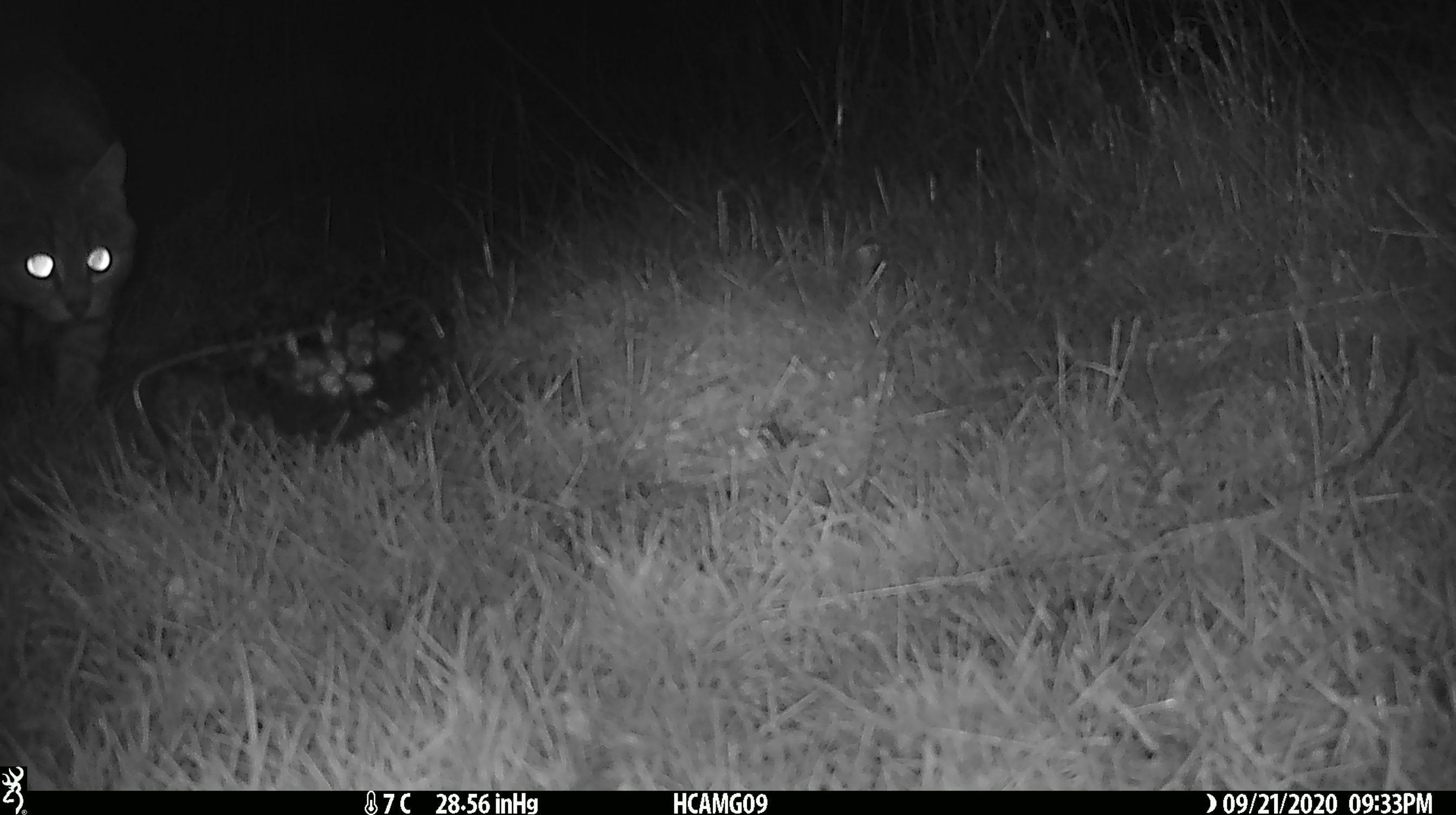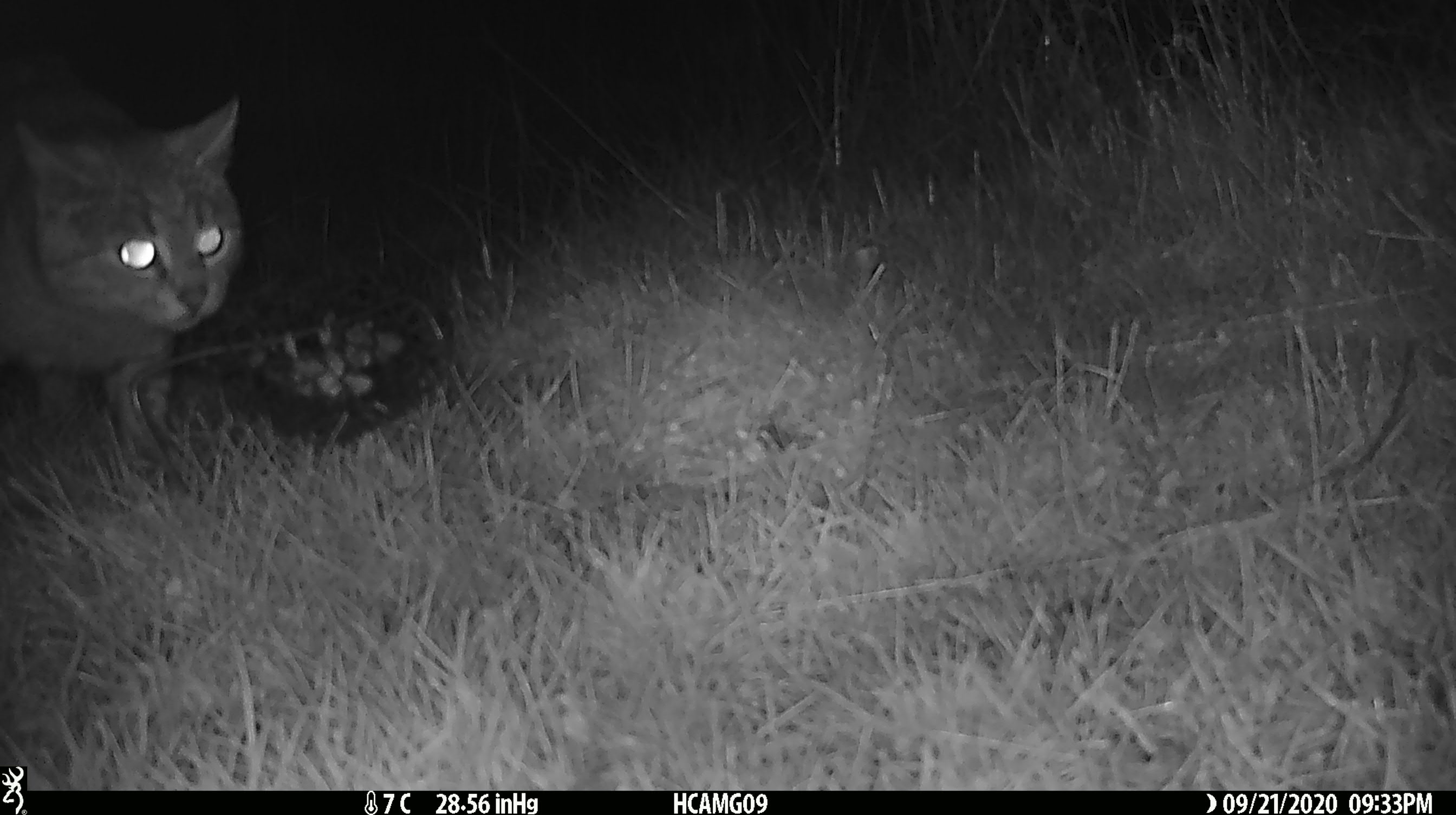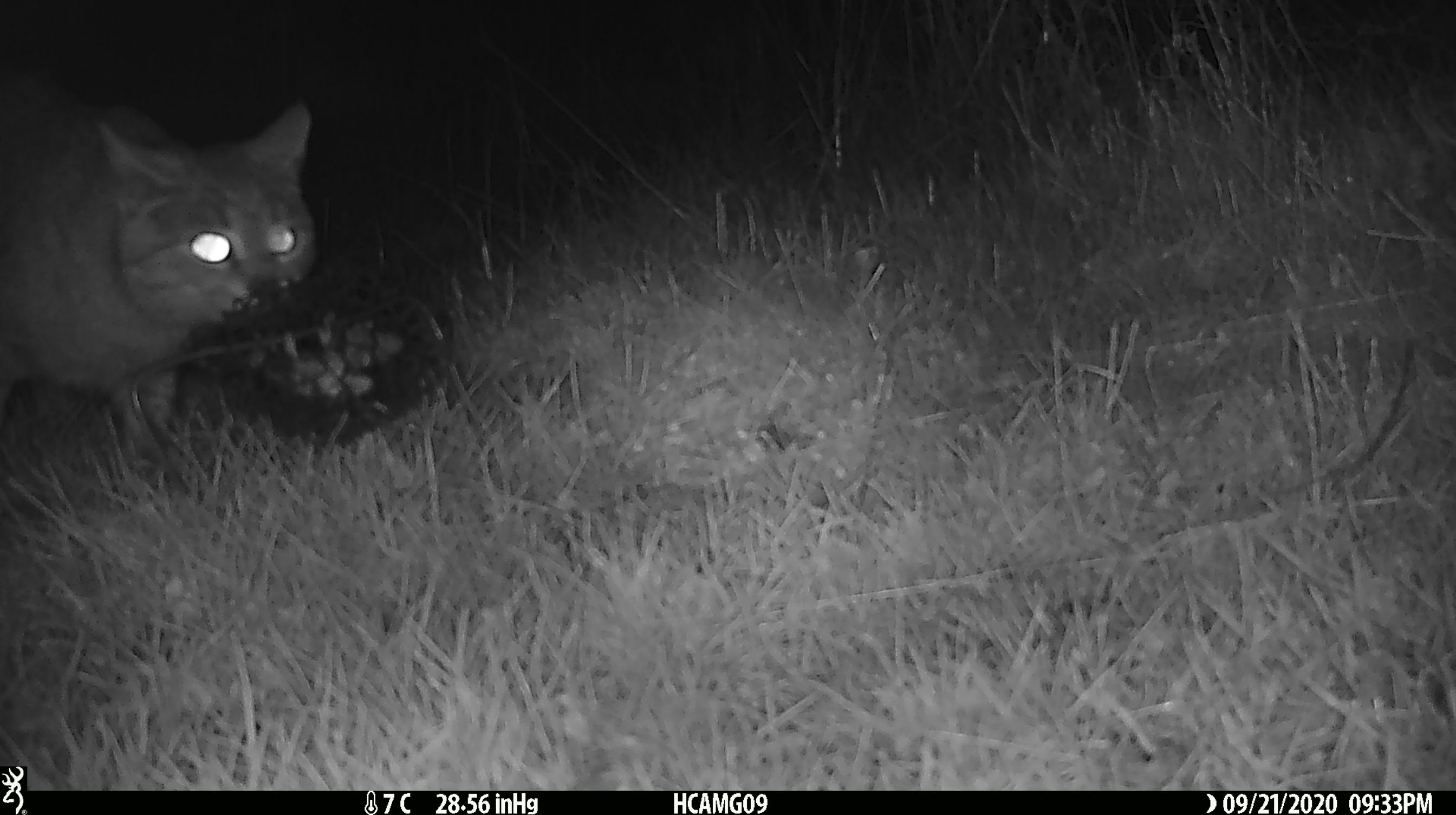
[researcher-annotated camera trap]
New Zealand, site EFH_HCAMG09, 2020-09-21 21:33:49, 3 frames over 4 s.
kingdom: Animalia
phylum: Chordata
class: Mammalia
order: Carnivora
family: Felidae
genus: Felis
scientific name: Felis catus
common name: domestic cat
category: cat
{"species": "cat (domestic cat) (Felis catus)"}